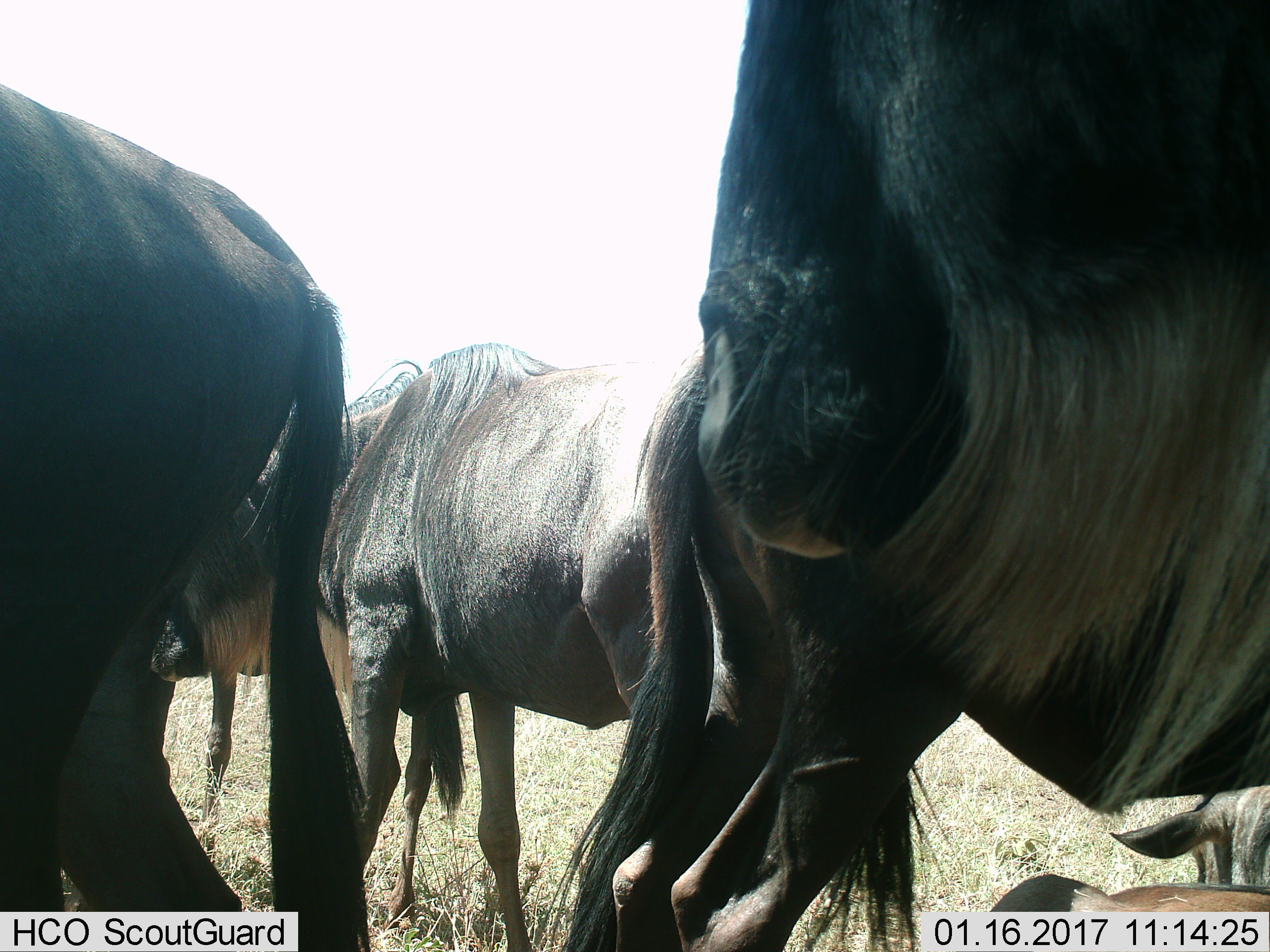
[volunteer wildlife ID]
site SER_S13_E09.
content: unidentified animal